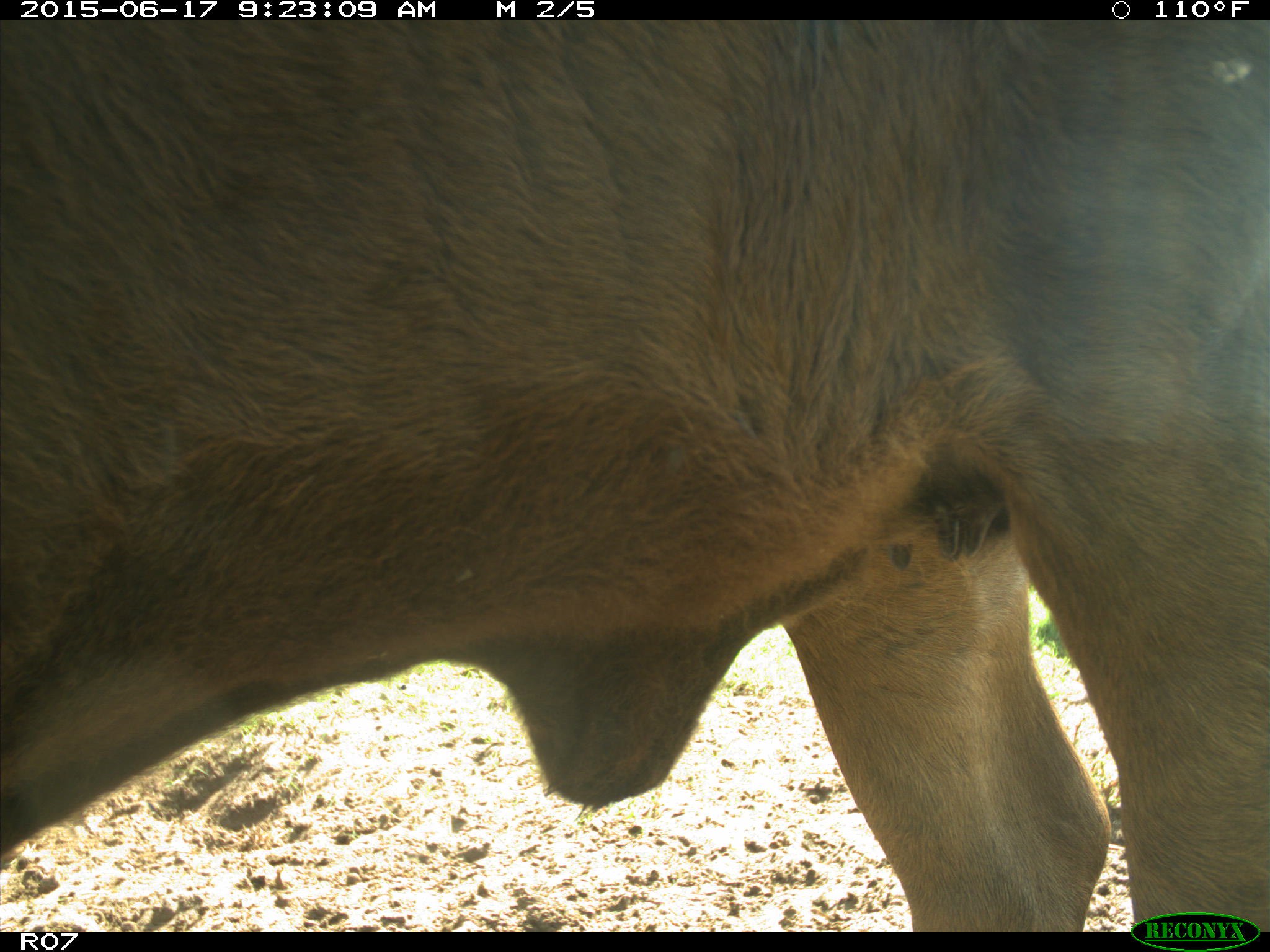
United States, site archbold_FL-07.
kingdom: Animalia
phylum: Chordata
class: Mammalia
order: Artiodactyla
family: Bovidae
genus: Bos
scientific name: Bos taurus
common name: domestic cow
Bos taurus (domestic cow).